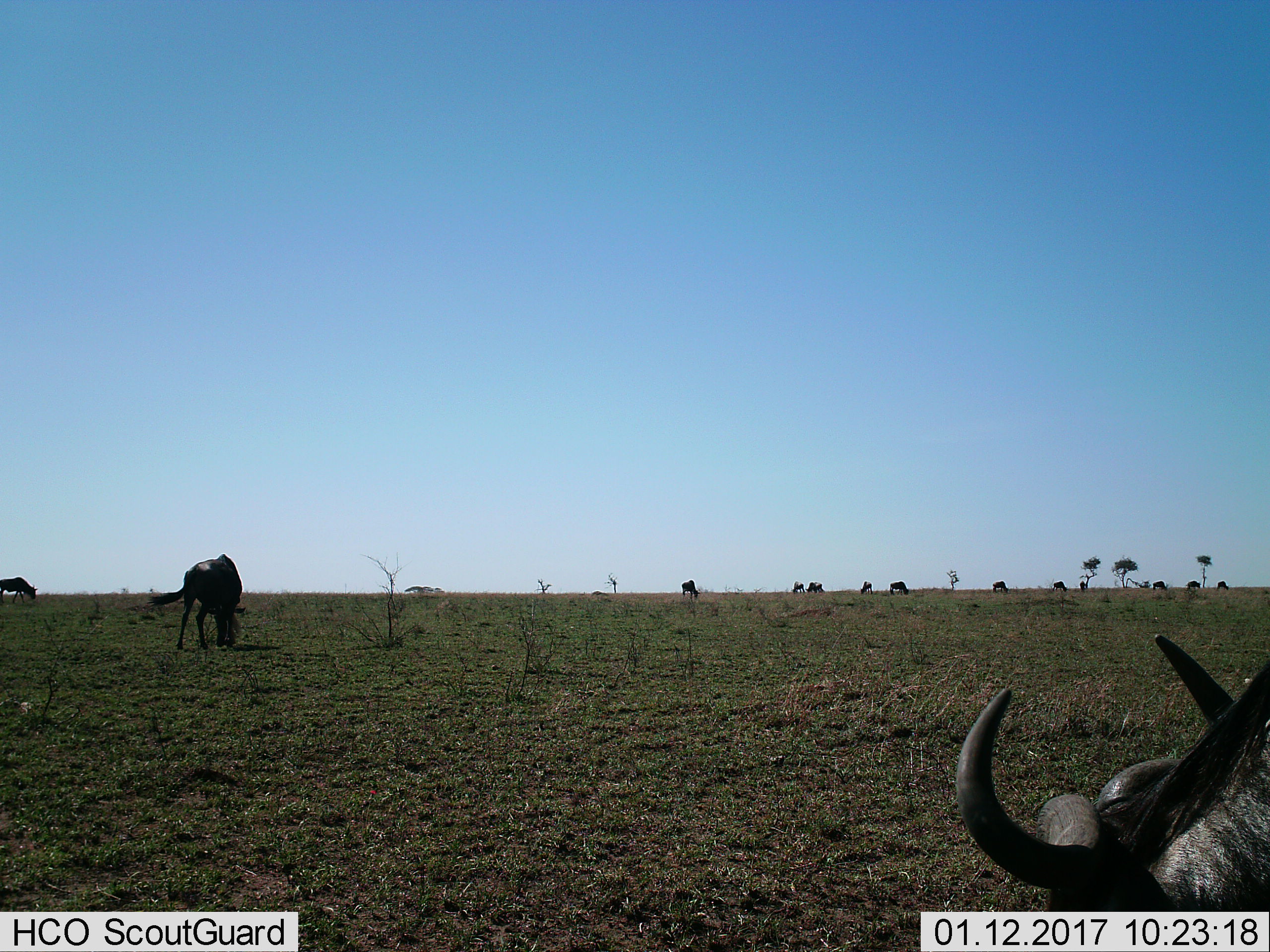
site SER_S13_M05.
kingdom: Animalia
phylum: Chordata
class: Mammalia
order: Artiodactyla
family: Bovidae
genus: Connochaetes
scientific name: Connochaetes taurinus taurinus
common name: blue wildebeest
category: wildebeestblue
Wildebeestblue (blue wildebeest) (Connochaetes taurinus taurinus), count 11-50. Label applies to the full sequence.